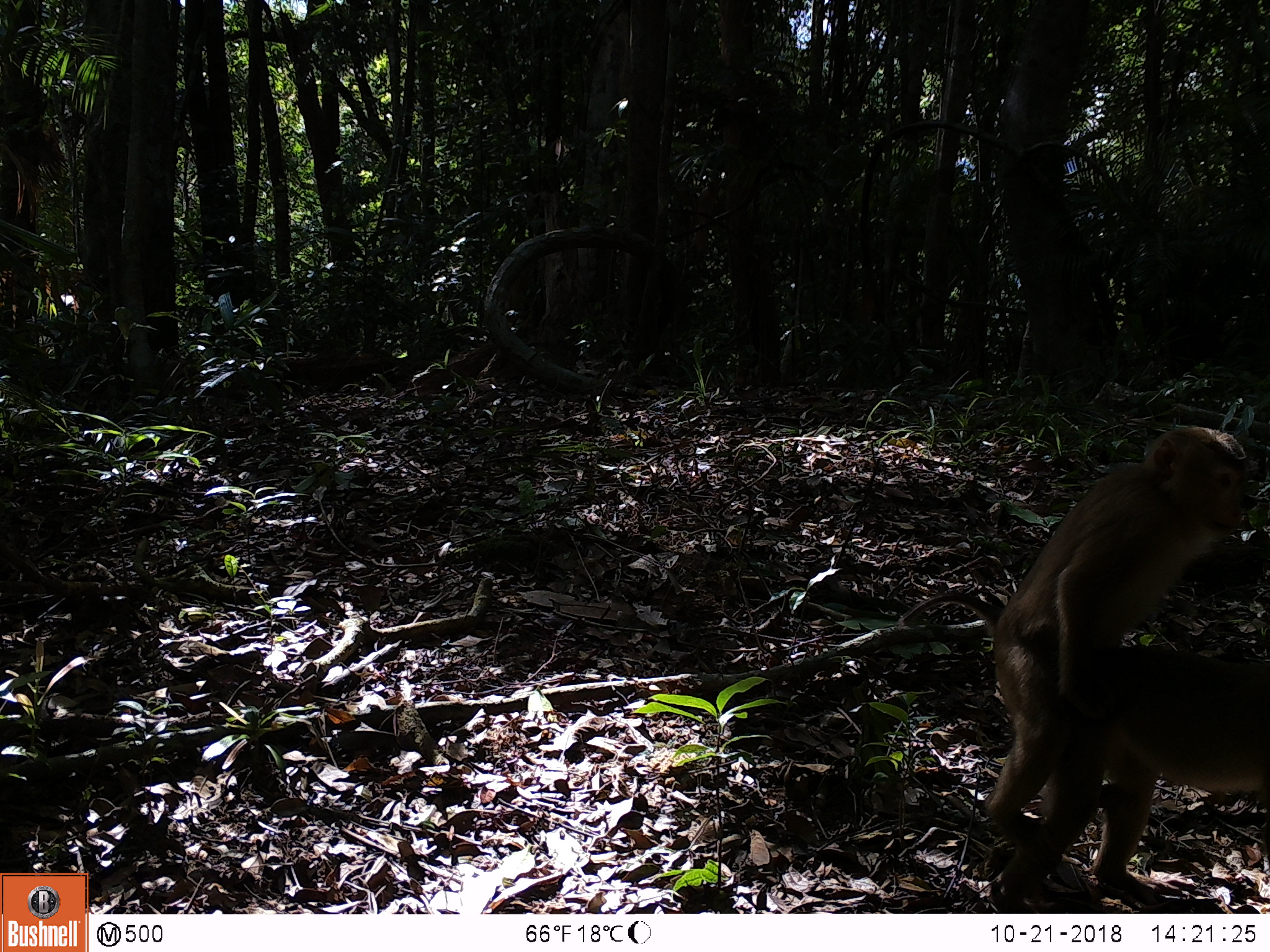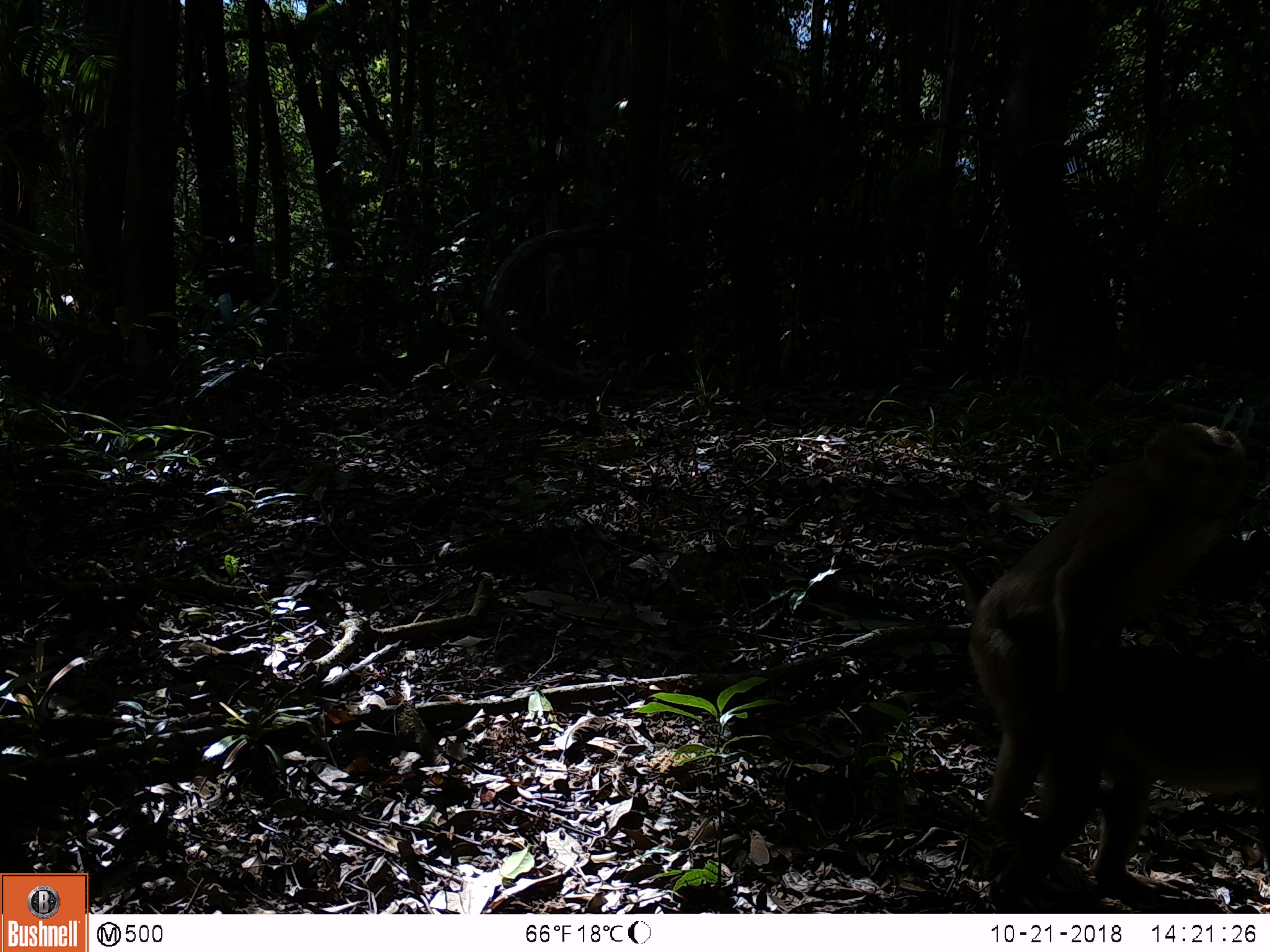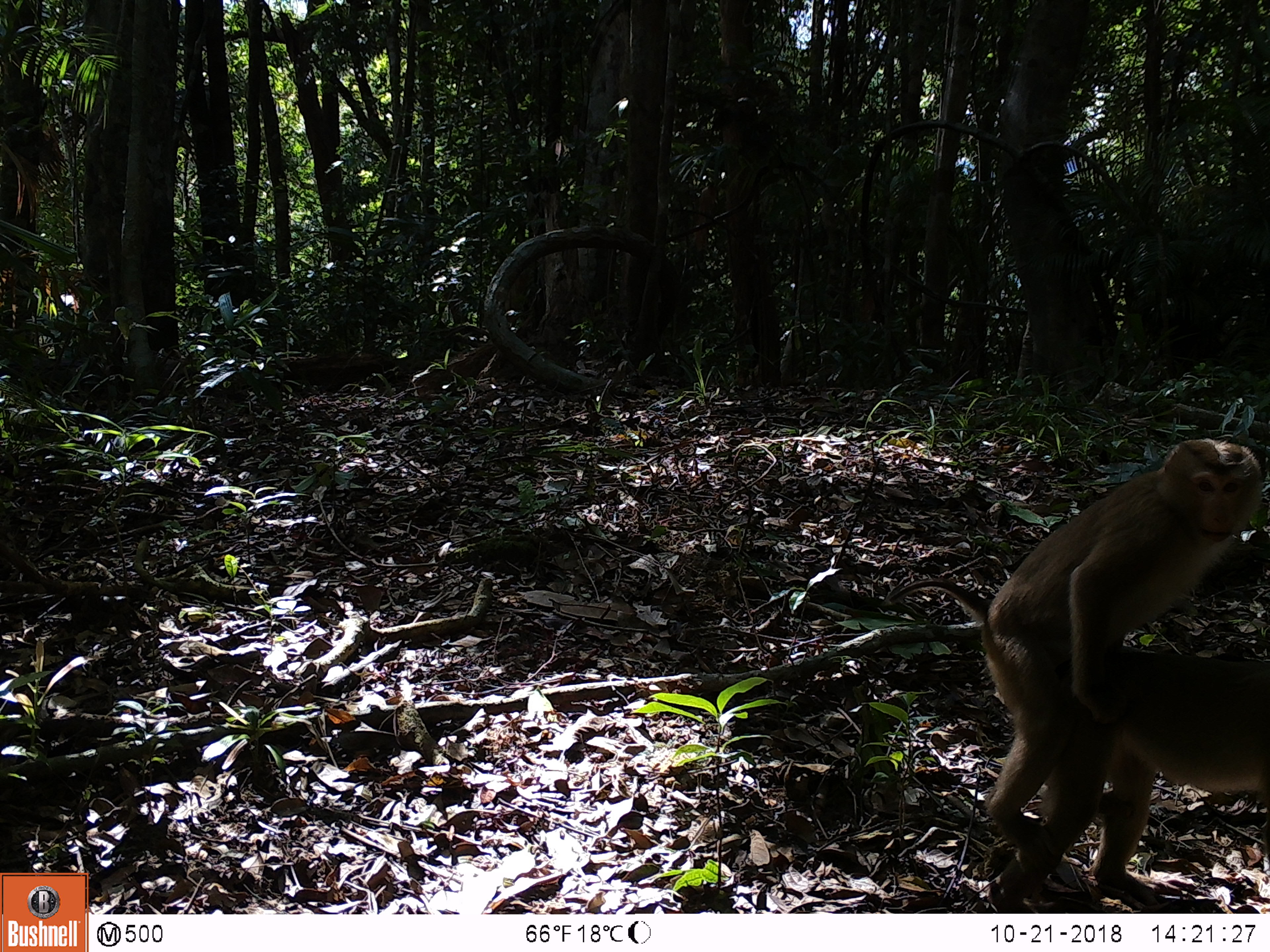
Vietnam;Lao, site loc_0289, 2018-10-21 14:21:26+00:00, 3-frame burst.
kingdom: Animalia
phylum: Chordata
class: Mammalia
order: Primates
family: Cercopithecidae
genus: Macaca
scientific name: Macaca nemestrina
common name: pig-tailed macaque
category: pig tailed macaque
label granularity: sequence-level